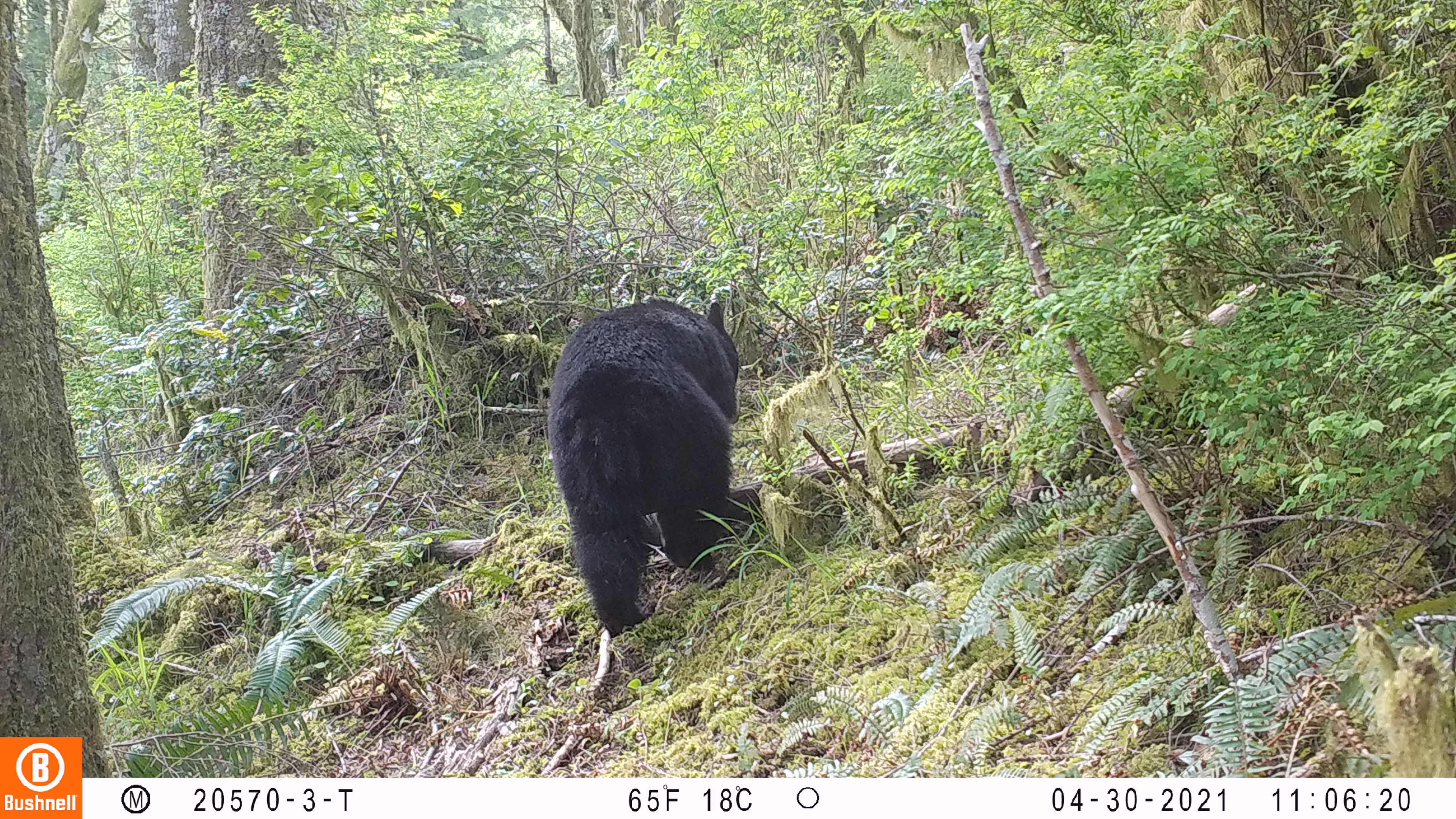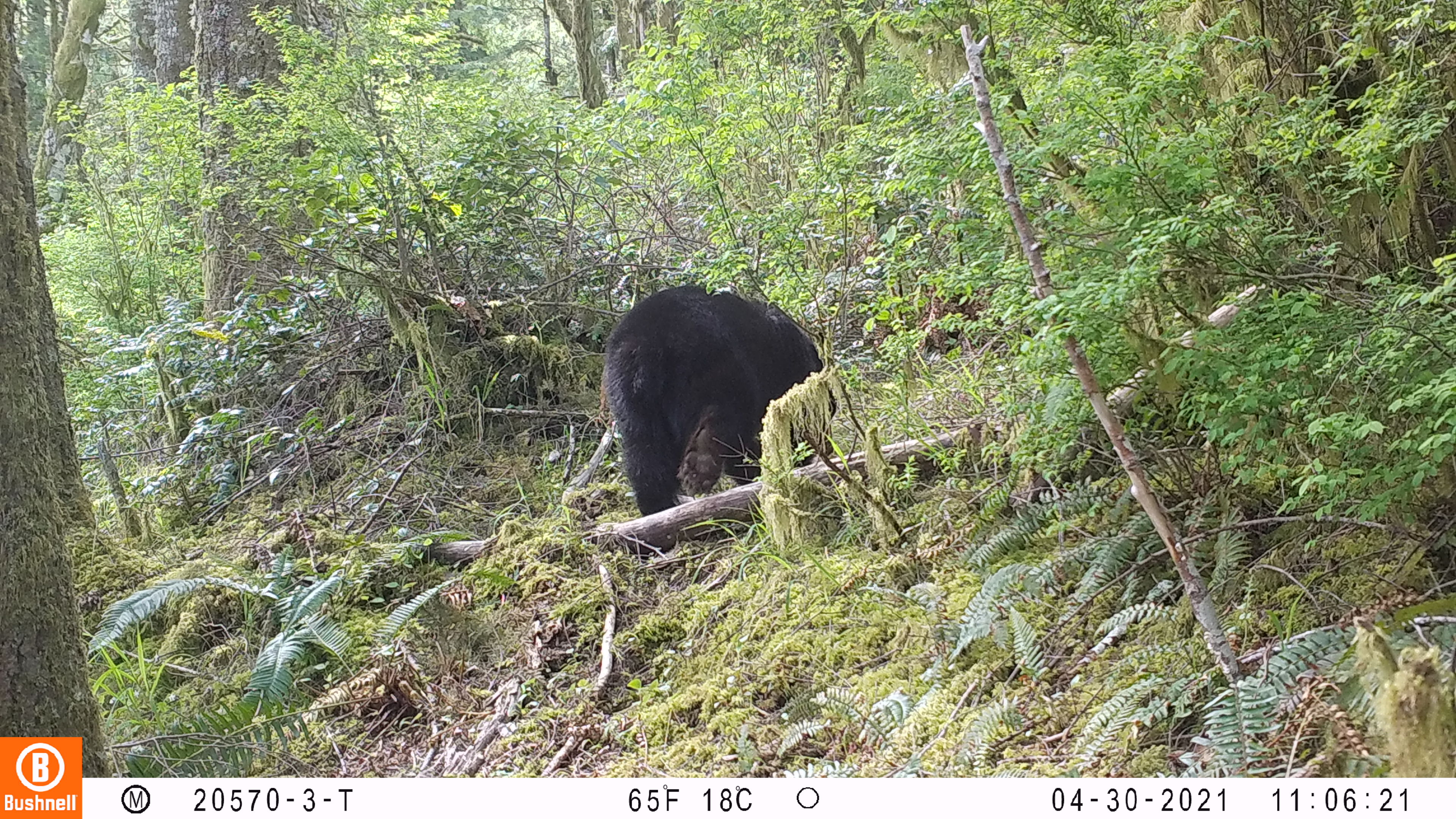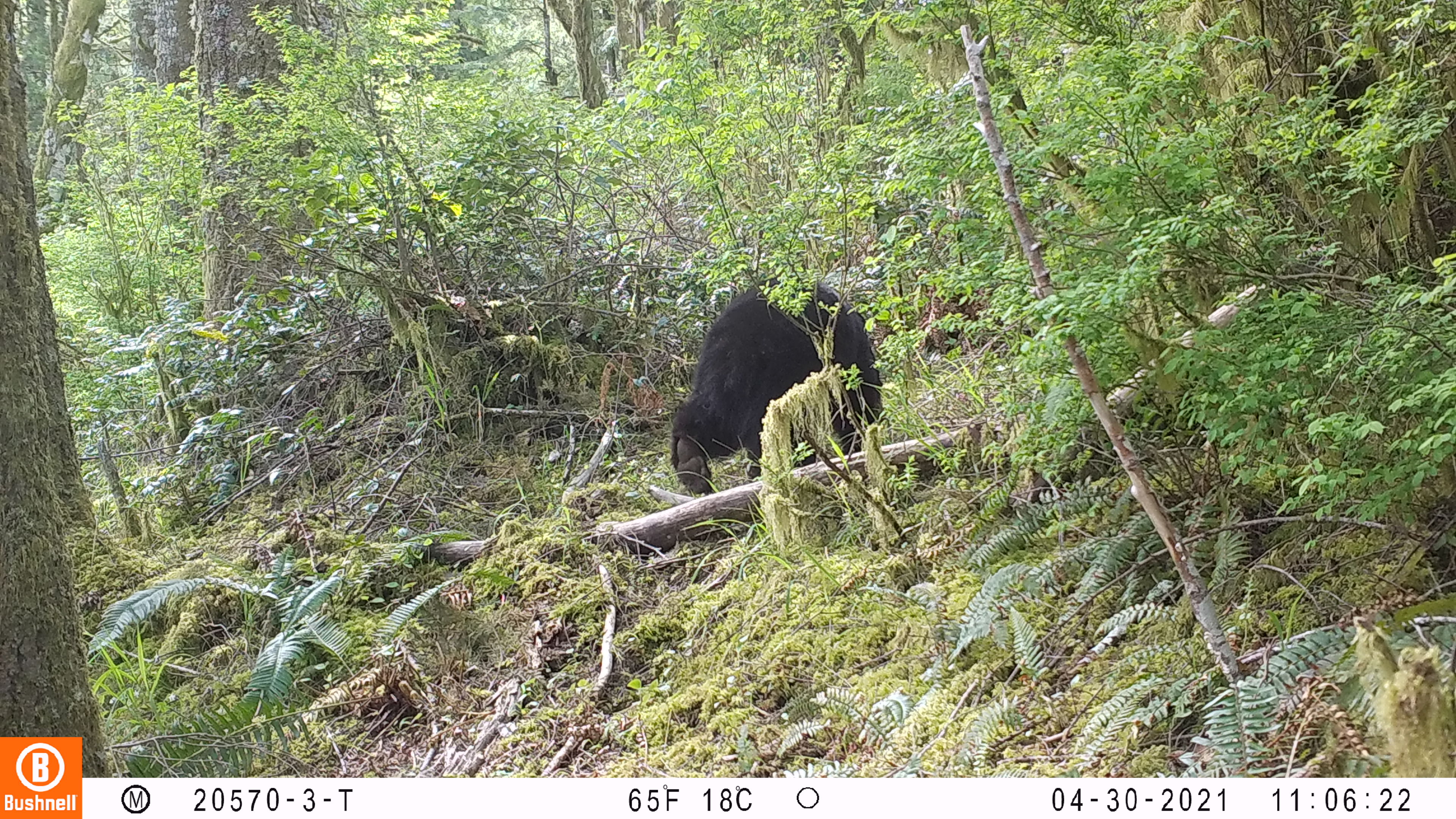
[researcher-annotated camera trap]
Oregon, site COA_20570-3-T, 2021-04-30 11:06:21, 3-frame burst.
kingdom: Animalia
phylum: Chordata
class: Mammalia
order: Carnivora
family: Ursidae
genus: Ursus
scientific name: Ursus americanus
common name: american black bear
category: black bear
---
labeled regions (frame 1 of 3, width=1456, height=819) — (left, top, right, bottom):
black bear: (546, 294, 765, 638)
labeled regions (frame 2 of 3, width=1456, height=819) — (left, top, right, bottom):
black bear: (595, 278, 836, 523)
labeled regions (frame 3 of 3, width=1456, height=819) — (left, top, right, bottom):
black bear: (673, 275, 886, 499)